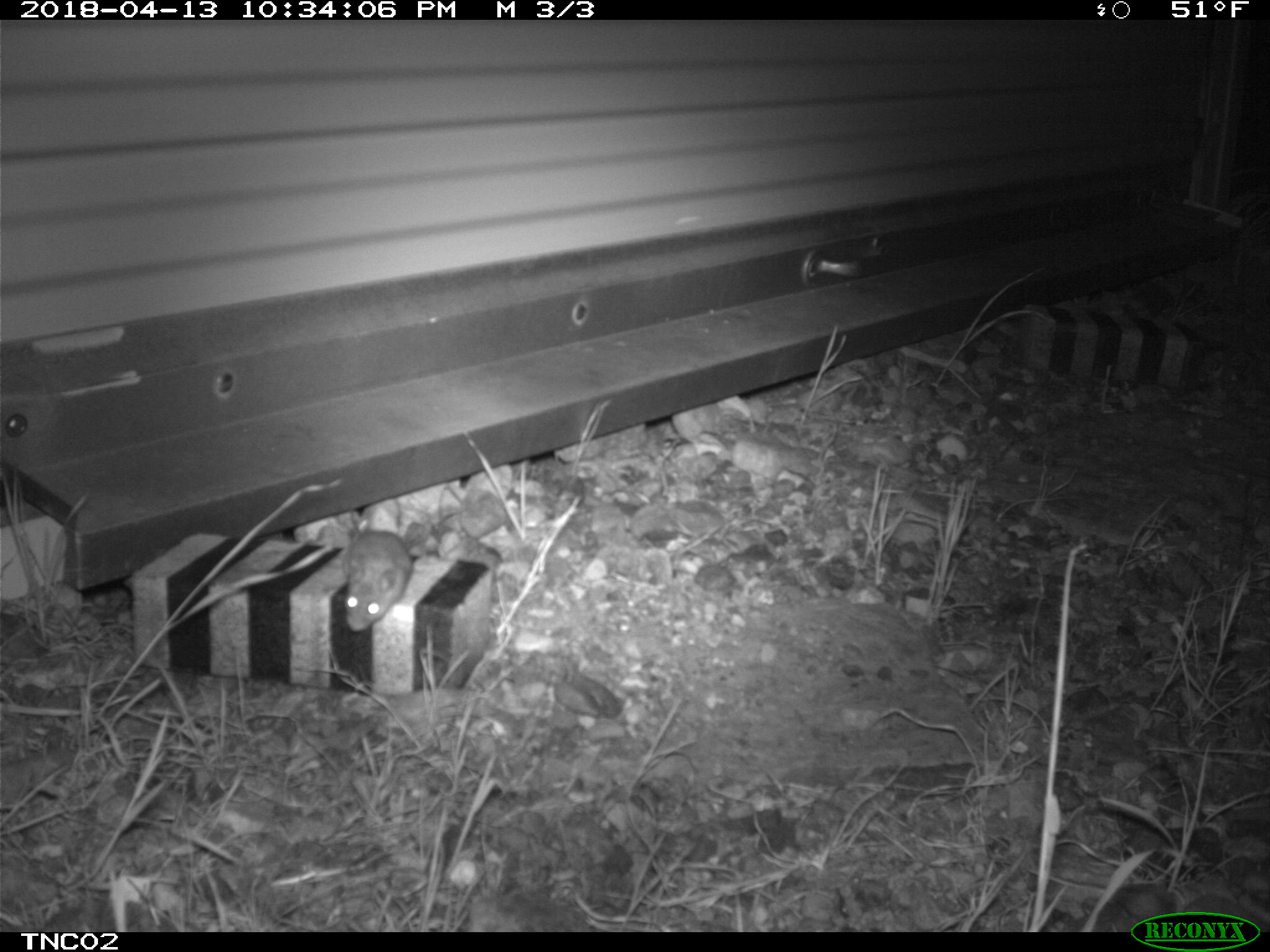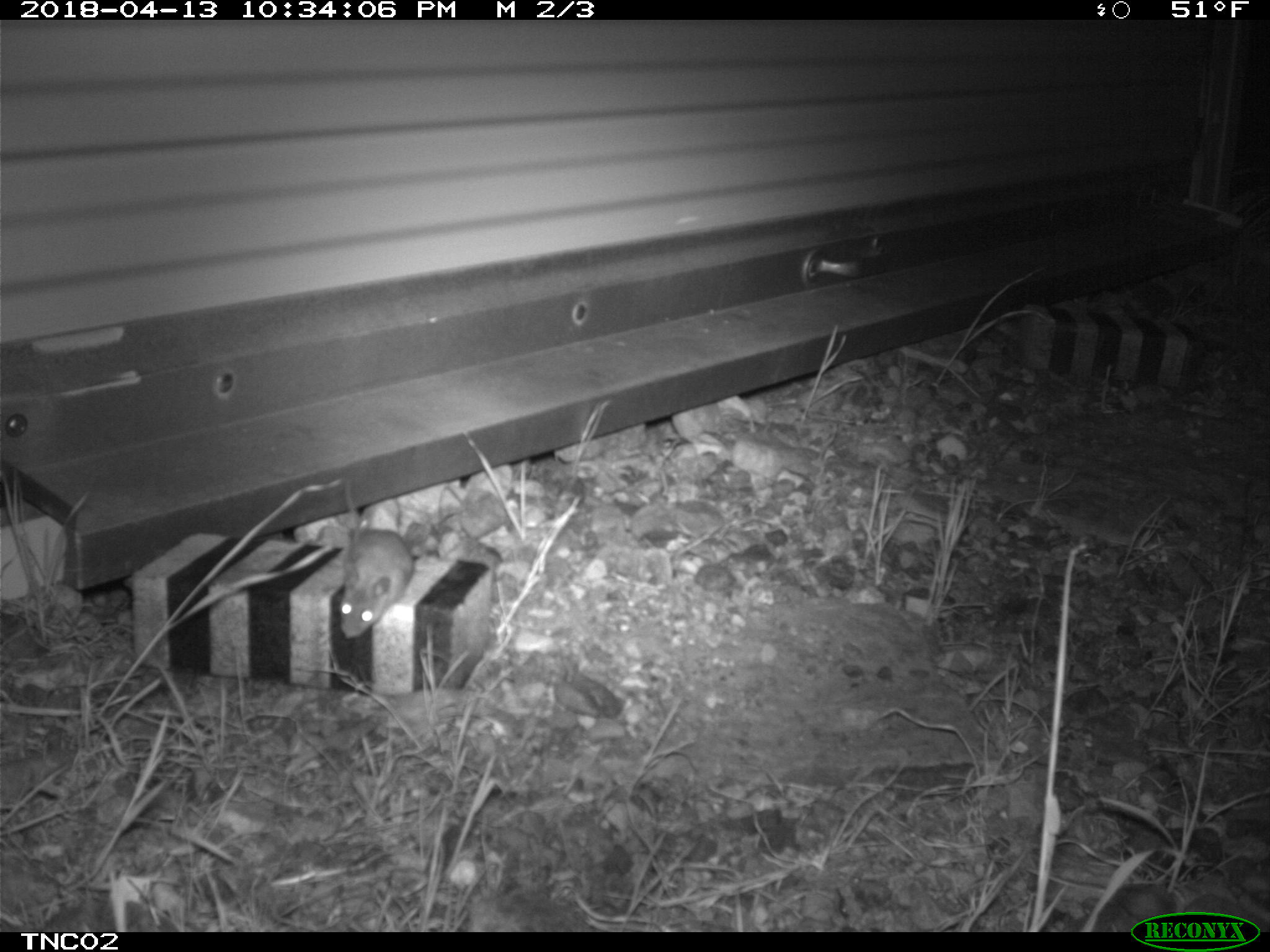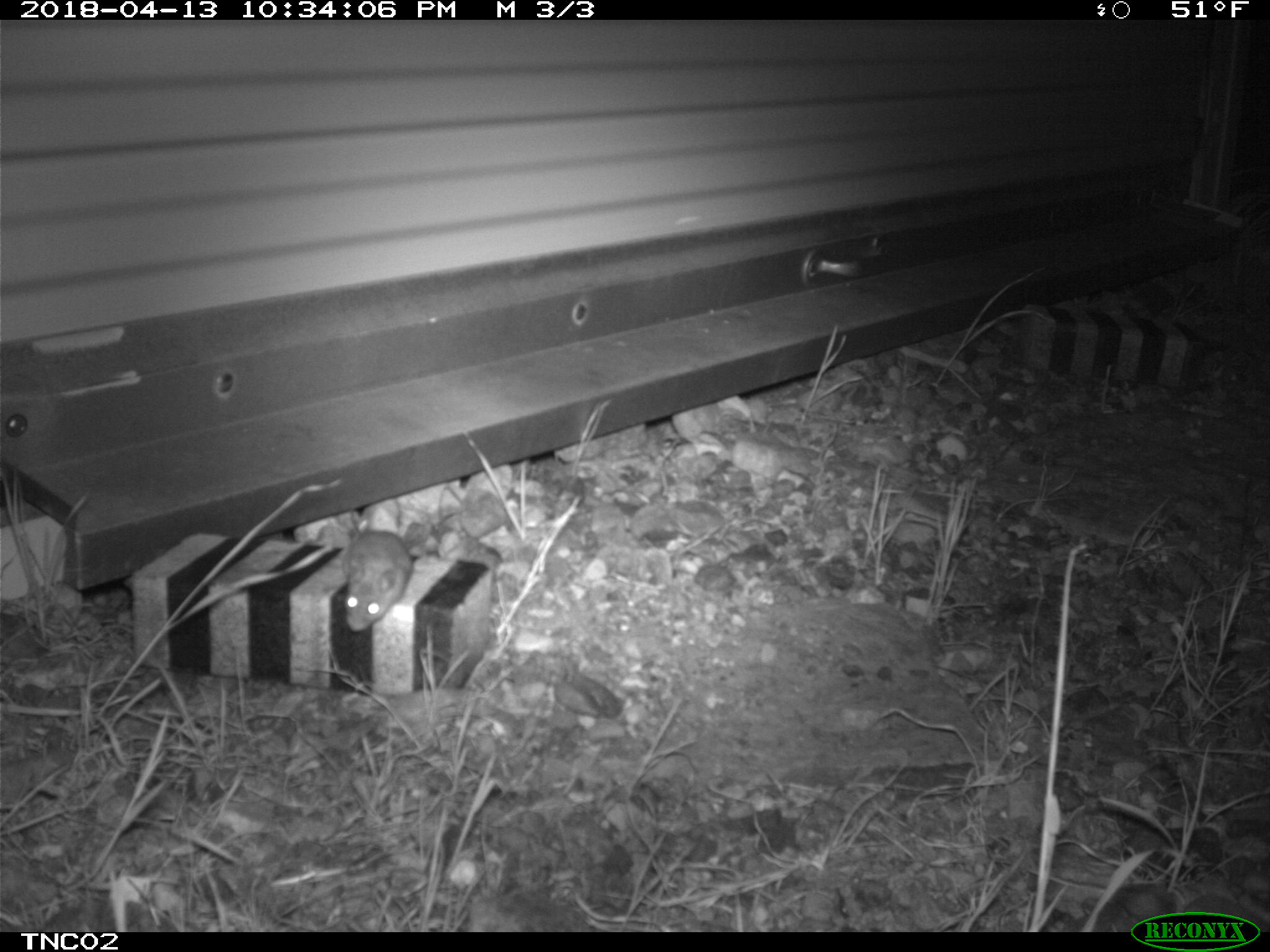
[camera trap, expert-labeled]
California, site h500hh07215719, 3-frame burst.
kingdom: Animalia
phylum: Chordata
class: Mammalia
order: Rodentia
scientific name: Rodentia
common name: rodent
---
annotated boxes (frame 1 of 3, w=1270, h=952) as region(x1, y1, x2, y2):
rodent: region(343, 504, 412, 633)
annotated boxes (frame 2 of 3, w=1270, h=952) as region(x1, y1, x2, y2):
rodent: region(338, 477, 414, 641)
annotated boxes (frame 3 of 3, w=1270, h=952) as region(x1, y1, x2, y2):
rodent: region(344, 509, 412, 632)